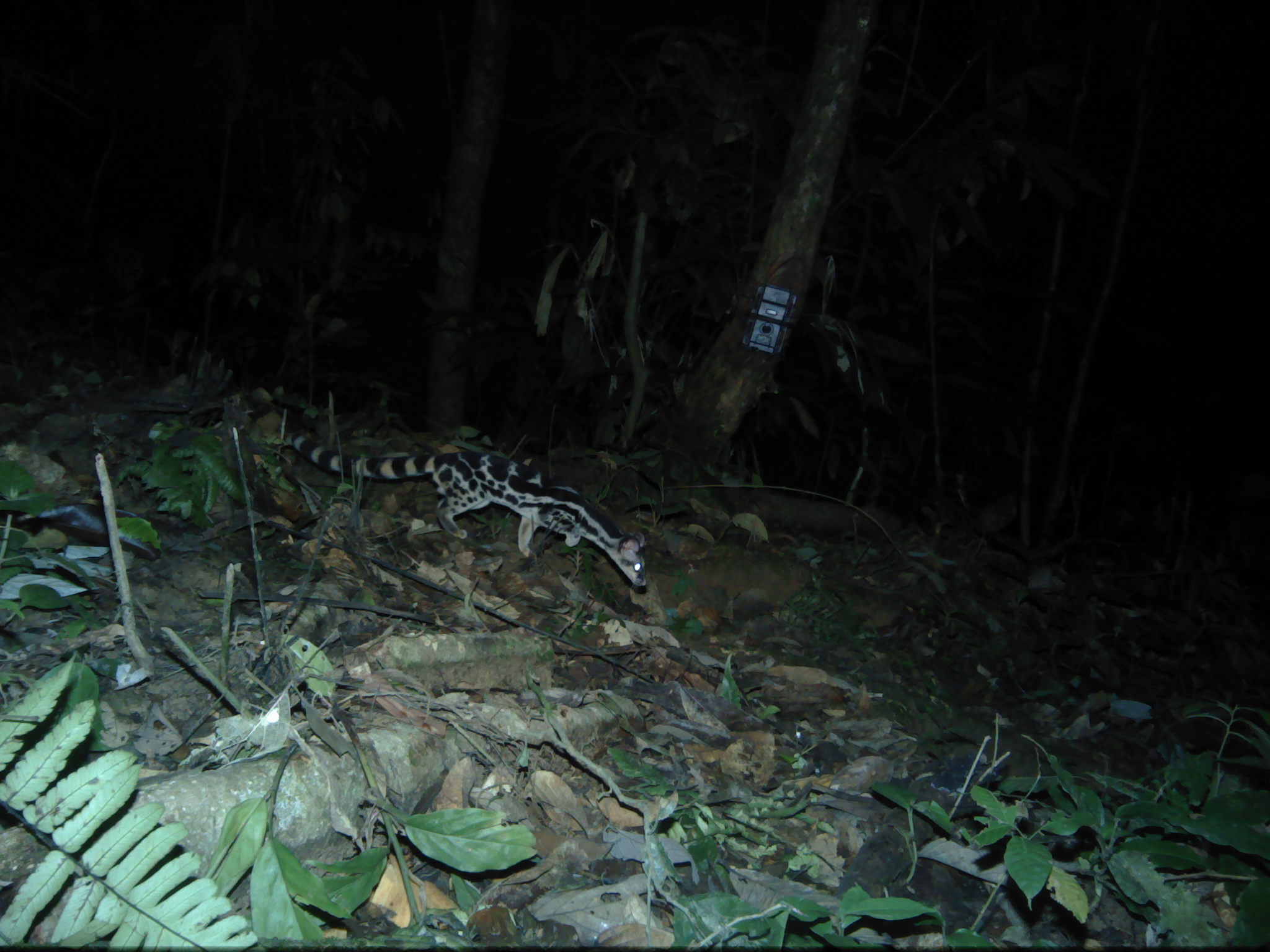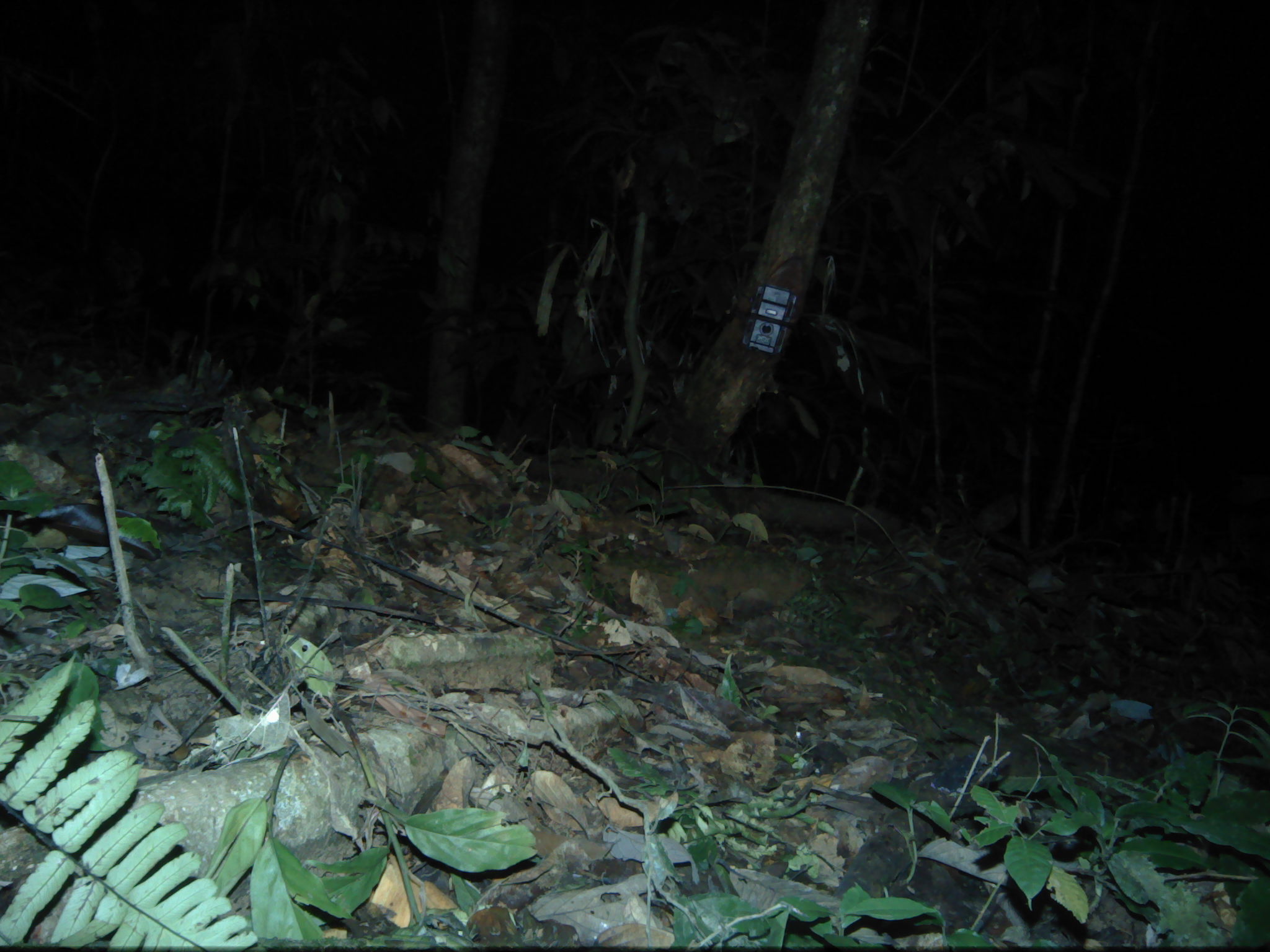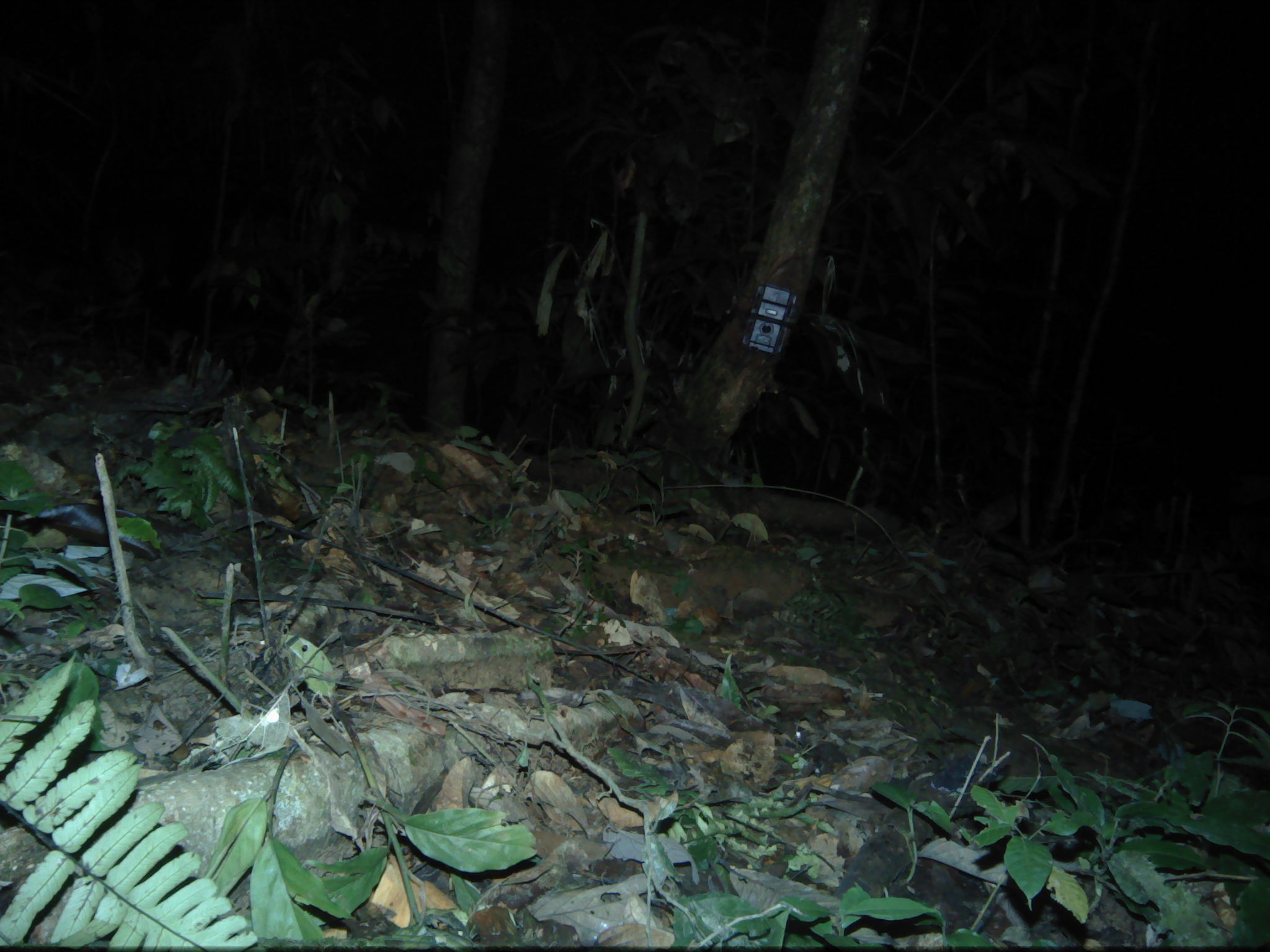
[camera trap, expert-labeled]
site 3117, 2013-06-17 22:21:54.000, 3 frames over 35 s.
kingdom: Animalia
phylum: Chordata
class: Mammalia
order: Carnivora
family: Prionodontidae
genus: Prionodon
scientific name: Prionodon linsang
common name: banded linsang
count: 1